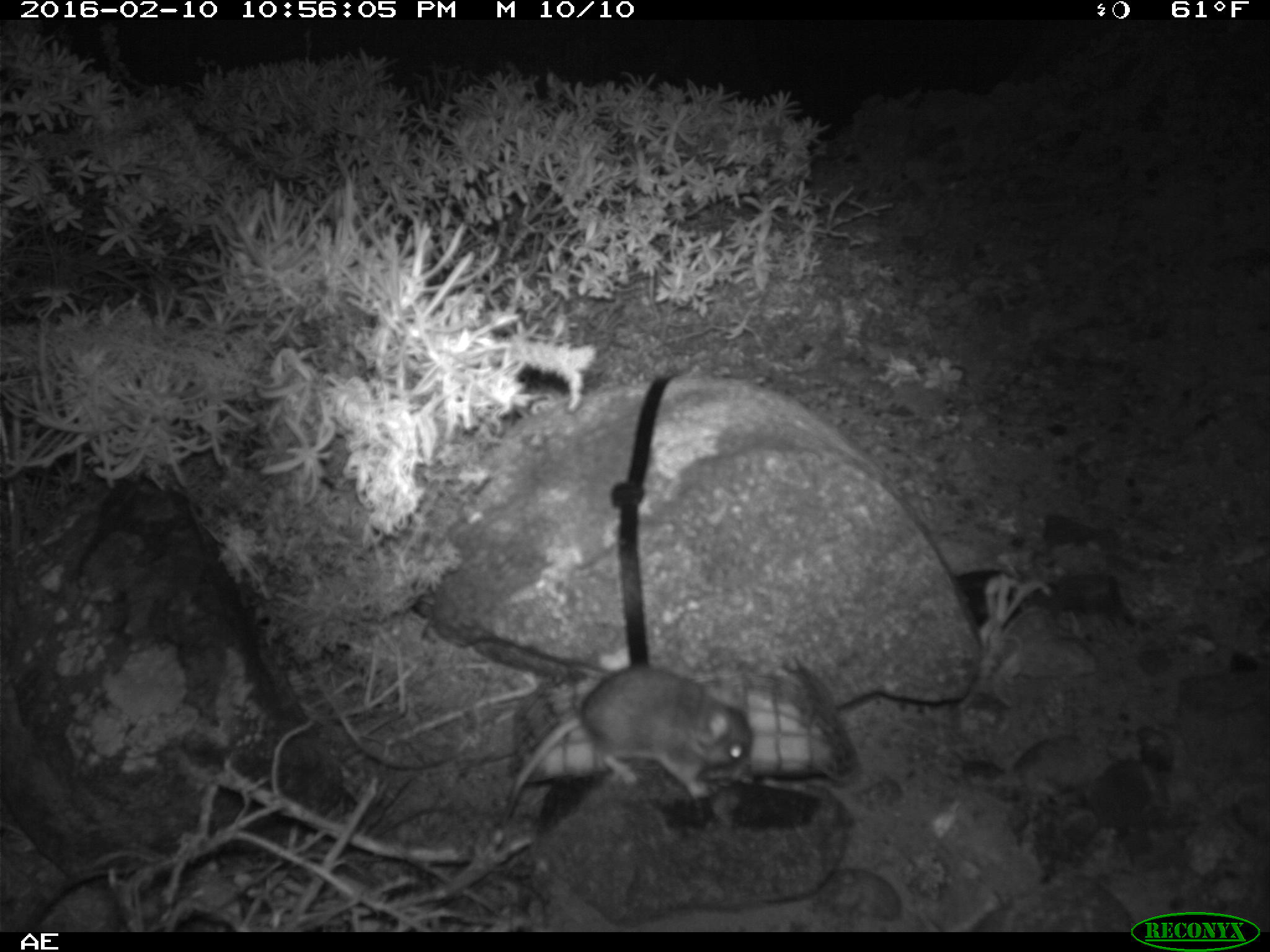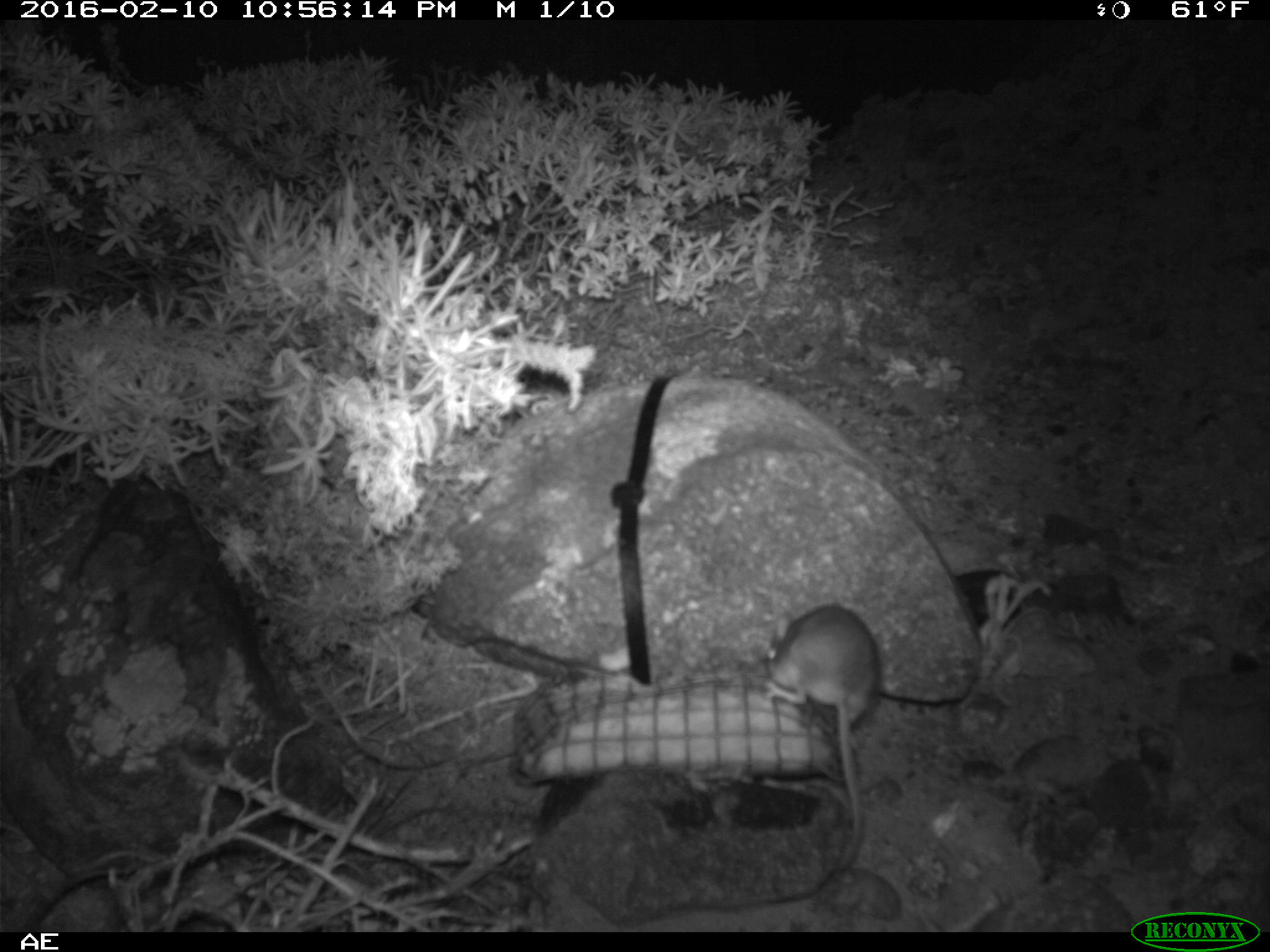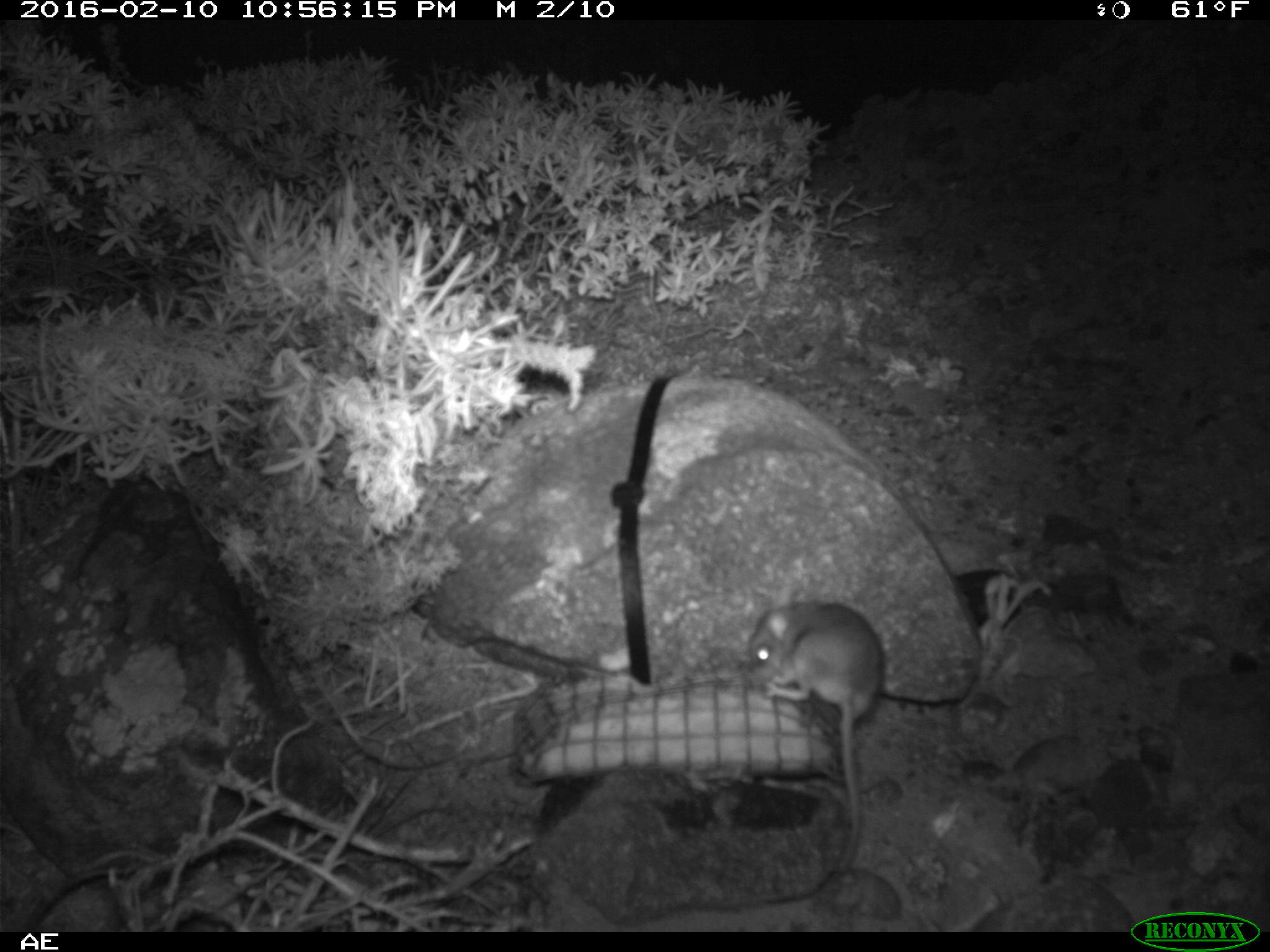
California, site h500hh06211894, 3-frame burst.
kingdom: Animalia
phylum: Chordata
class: Mammalia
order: Rodentia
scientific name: Rodentia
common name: rodent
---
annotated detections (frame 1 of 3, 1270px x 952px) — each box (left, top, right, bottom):
rodent: (500, 664, 750, 822)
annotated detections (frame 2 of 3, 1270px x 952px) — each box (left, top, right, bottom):
rodent: (754, 599, 883, 901)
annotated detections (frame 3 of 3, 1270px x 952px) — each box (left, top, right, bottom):
rodent: (745, 581, 887, 879)